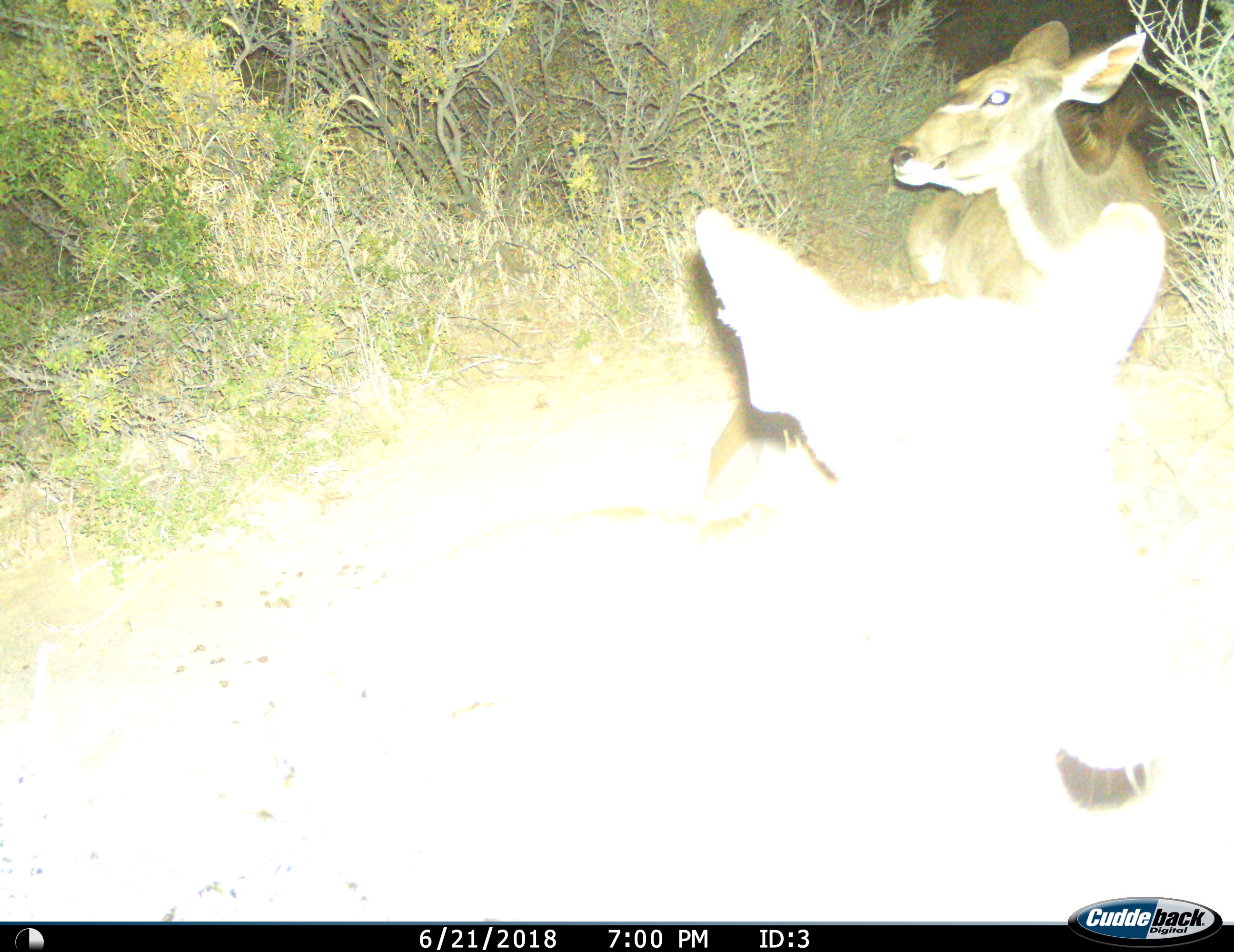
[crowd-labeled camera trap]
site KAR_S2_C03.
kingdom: Animalia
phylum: Chordata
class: Mammalia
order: Artiodactyla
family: Bovidae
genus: Tragelaphus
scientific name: Tragelaphus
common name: kudu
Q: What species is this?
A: Kudu (Tragelaphus).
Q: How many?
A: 2.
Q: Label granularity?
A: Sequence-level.